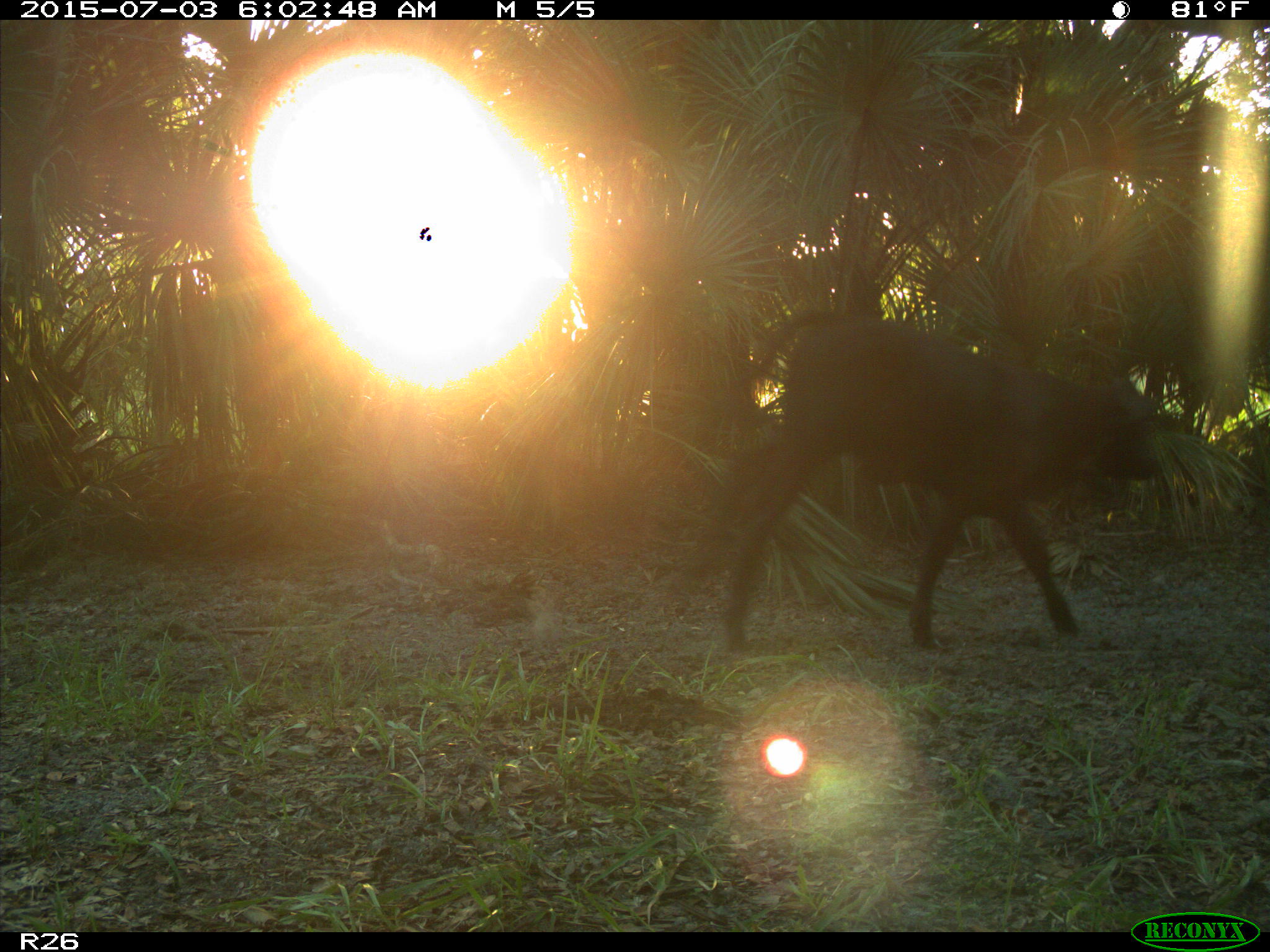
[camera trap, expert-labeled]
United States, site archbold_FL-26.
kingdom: Animalia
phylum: Chordata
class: Mammalia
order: Artiodactyla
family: Bovidae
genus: Bos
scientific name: Bos taurus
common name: domestic cow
Bos taurus (domestic cow).